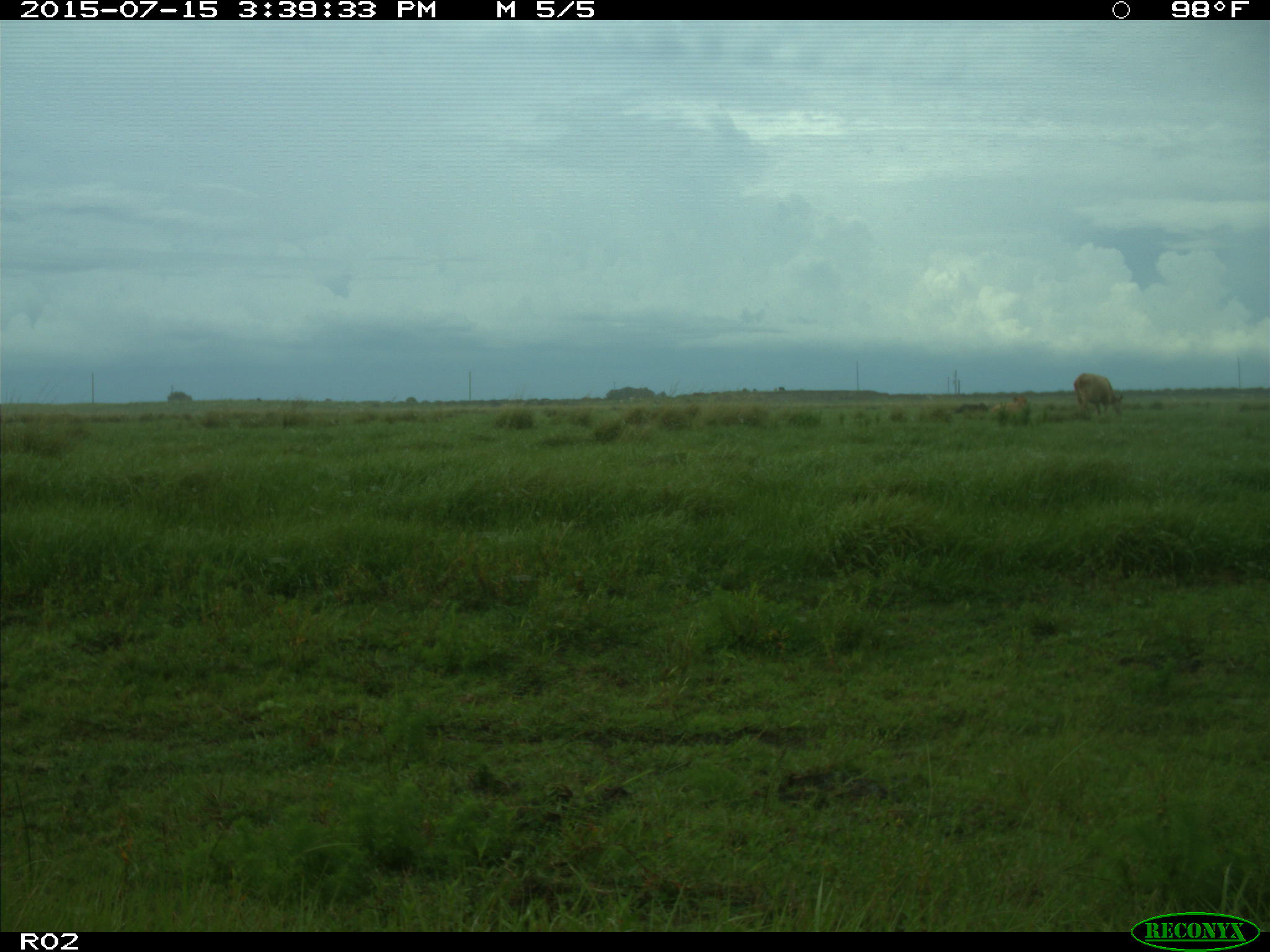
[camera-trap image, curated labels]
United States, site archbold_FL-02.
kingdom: Animalia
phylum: Chordata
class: Mammalia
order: Artiodactyla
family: Bovidae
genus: Bos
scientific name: Bos taurus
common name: domestic cow